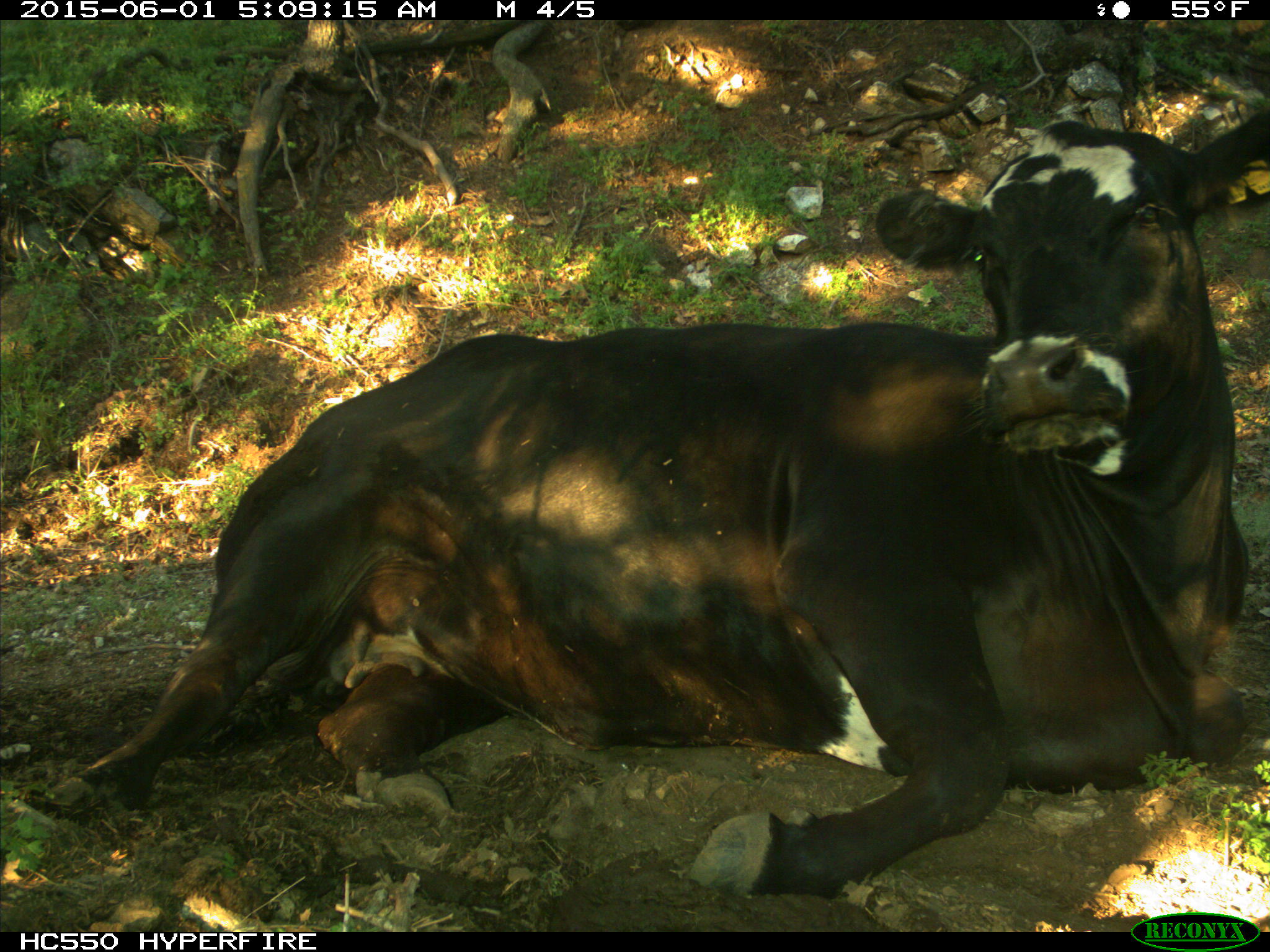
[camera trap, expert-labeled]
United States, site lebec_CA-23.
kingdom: Animalia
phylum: Chordata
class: Mammalia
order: Artiodactyla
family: Bovidae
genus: Bos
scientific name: Bos taurus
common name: domestic cow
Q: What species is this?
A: Bos taurus (domestic cow).